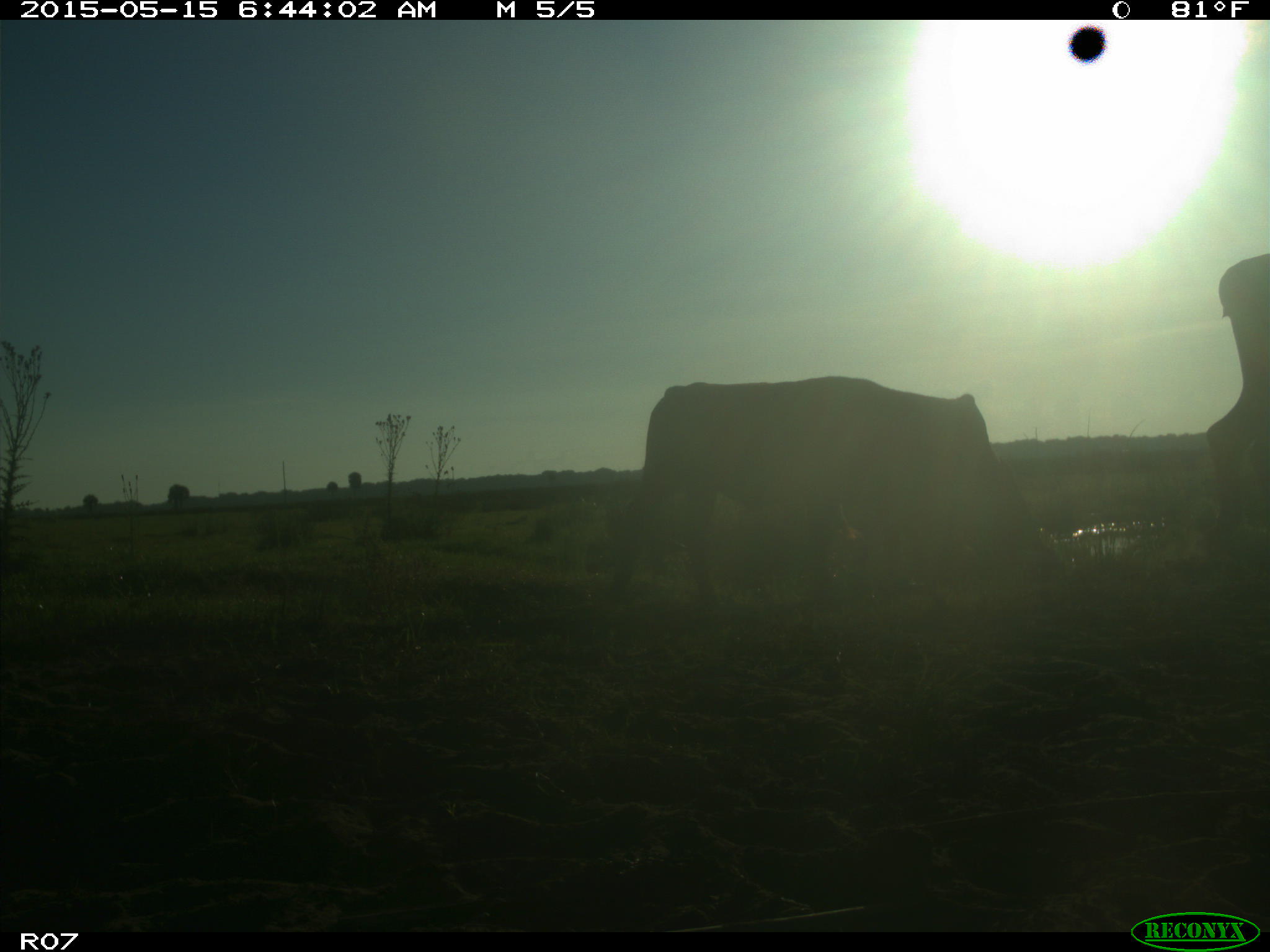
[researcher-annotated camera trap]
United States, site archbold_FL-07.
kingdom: Animalia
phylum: Chordata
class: Mammalia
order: Artiodactyla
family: Bovidae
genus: Bos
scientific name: Bos taurus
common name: domestic cow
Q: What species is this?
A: Bos taurus (domestic cow).